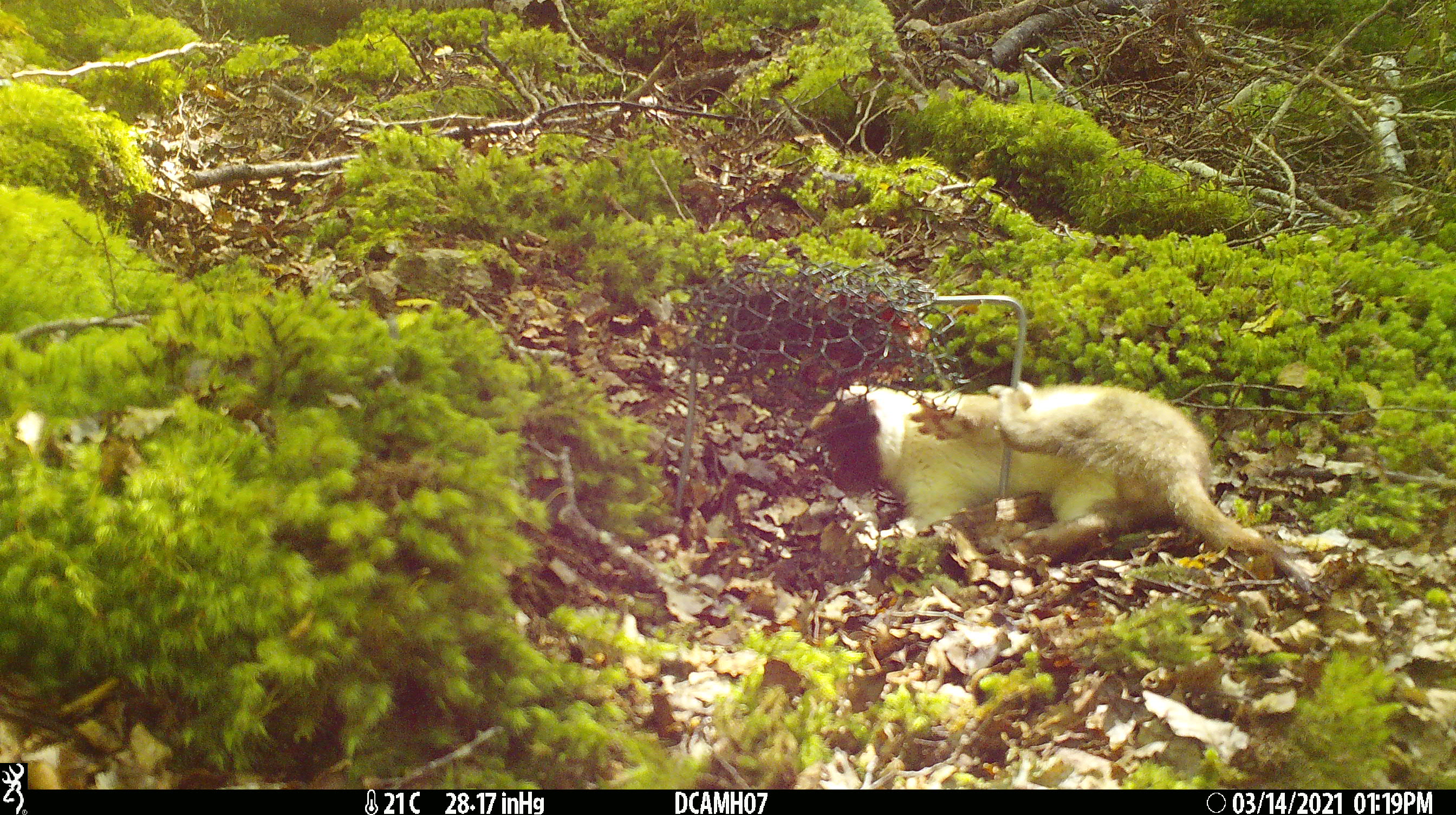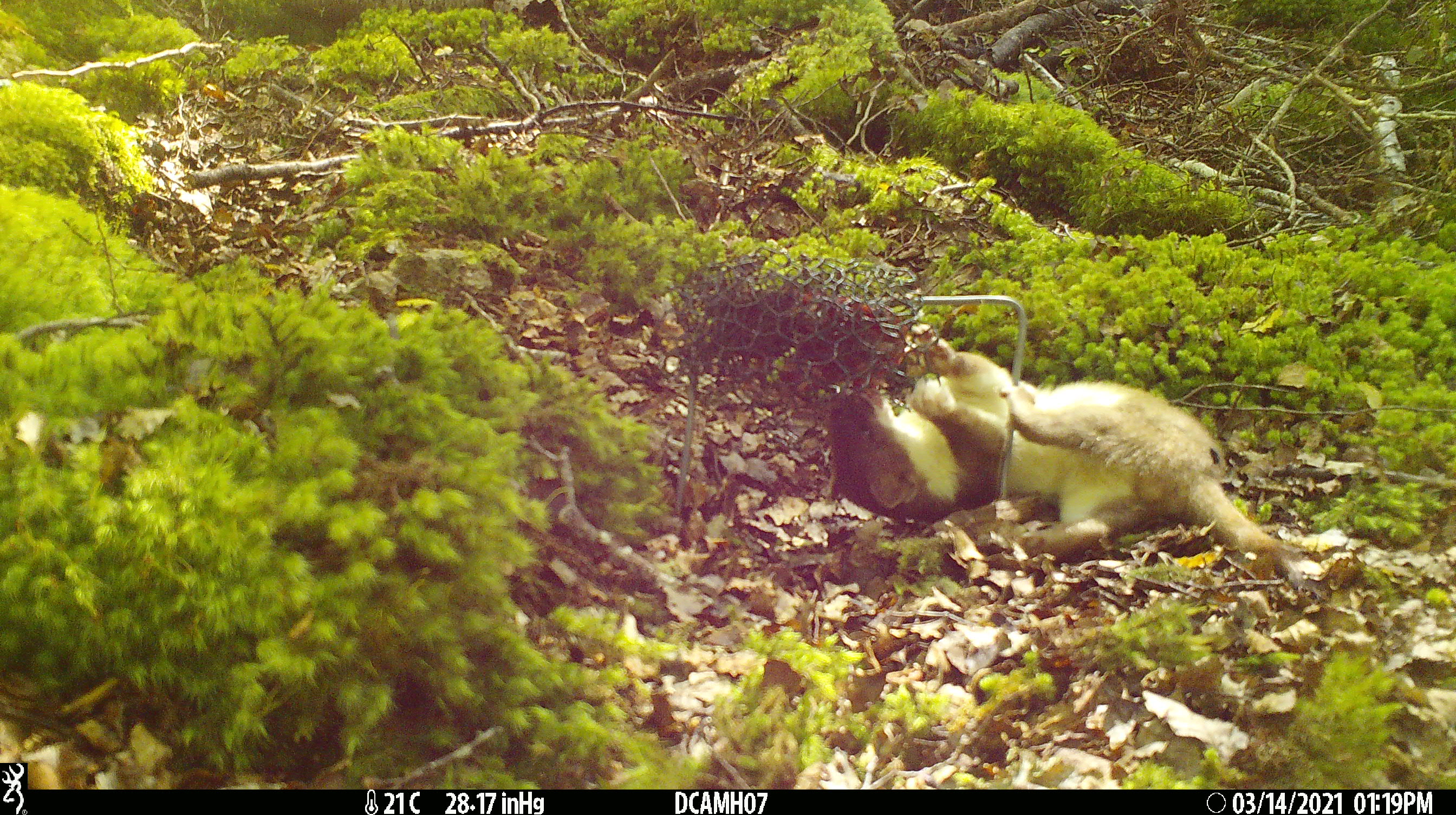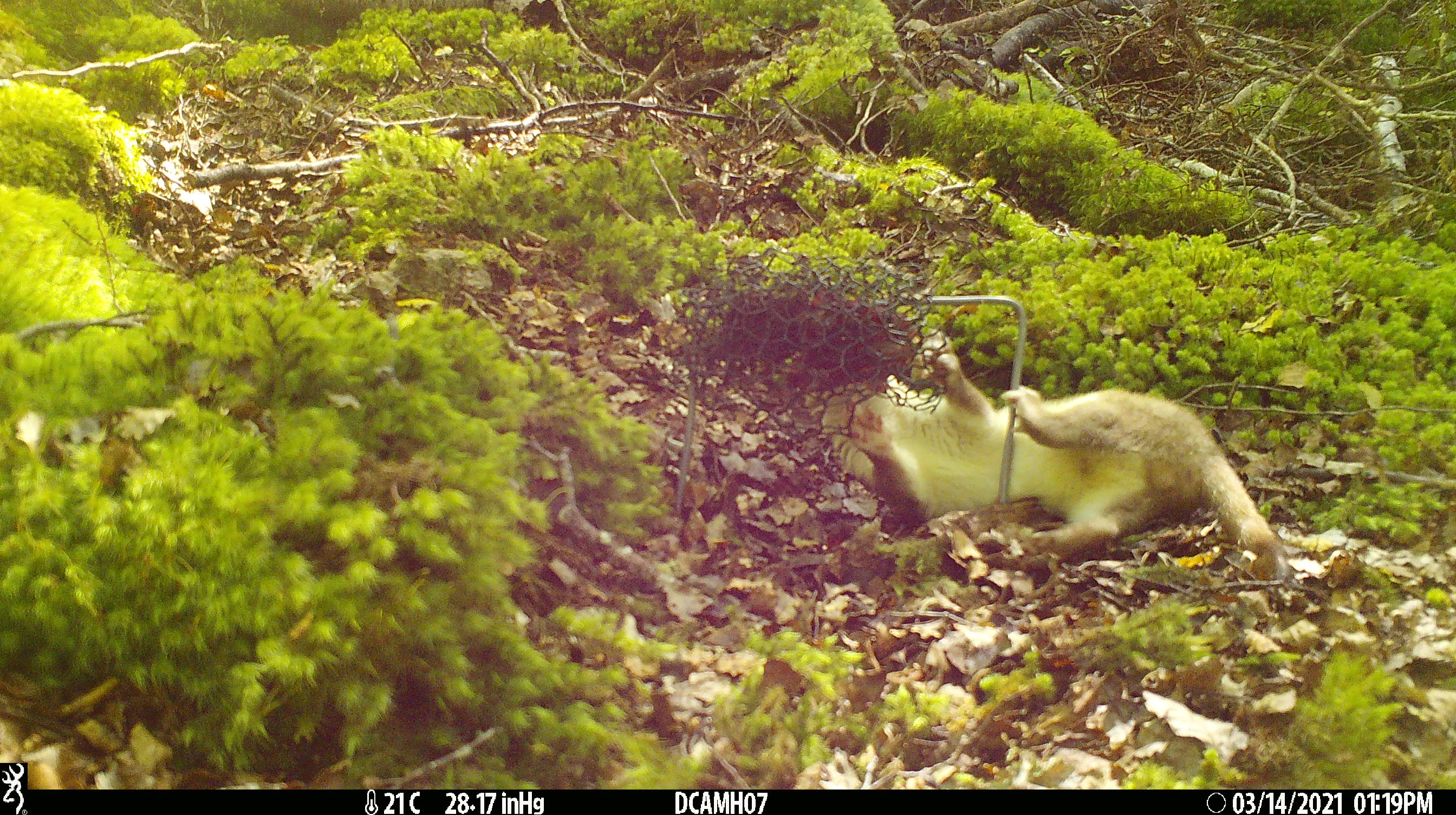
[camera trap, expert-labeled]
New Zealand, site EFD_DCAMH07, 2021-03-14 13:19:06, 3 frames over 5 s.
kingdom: Animalia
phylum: Chordata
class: Mammalia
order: Carnivora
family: Mustelidae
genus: Mustela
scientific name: Mustela erminea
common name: stoat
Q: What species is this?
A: Stoat (Mustela erminea).